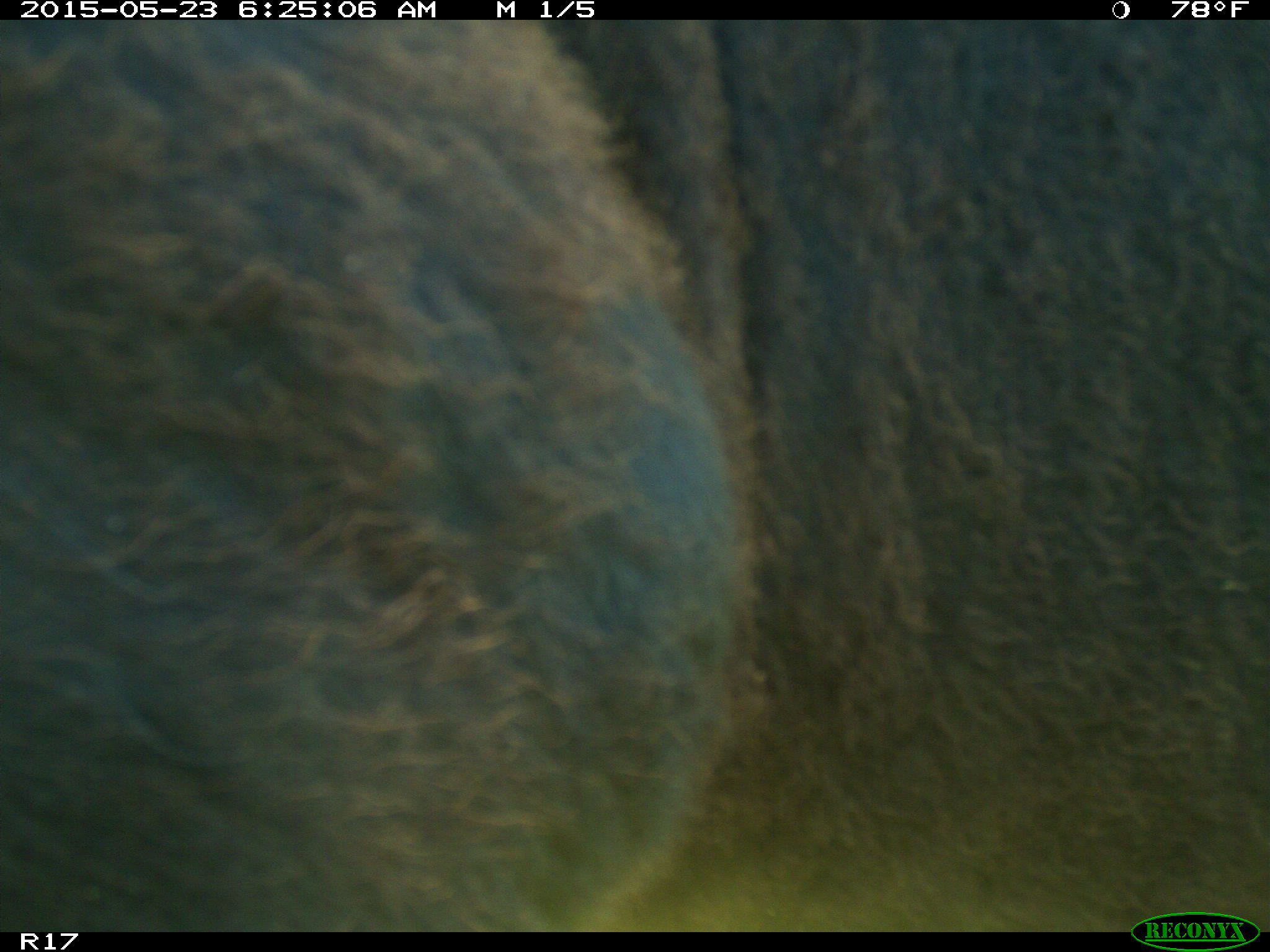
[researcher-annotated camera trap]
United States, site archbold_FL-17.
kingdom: Animalia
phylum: Chordata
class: Mammalia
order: Artiodactyla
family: Bovidae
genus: Bos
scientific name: Bos taurus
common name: domestic cow